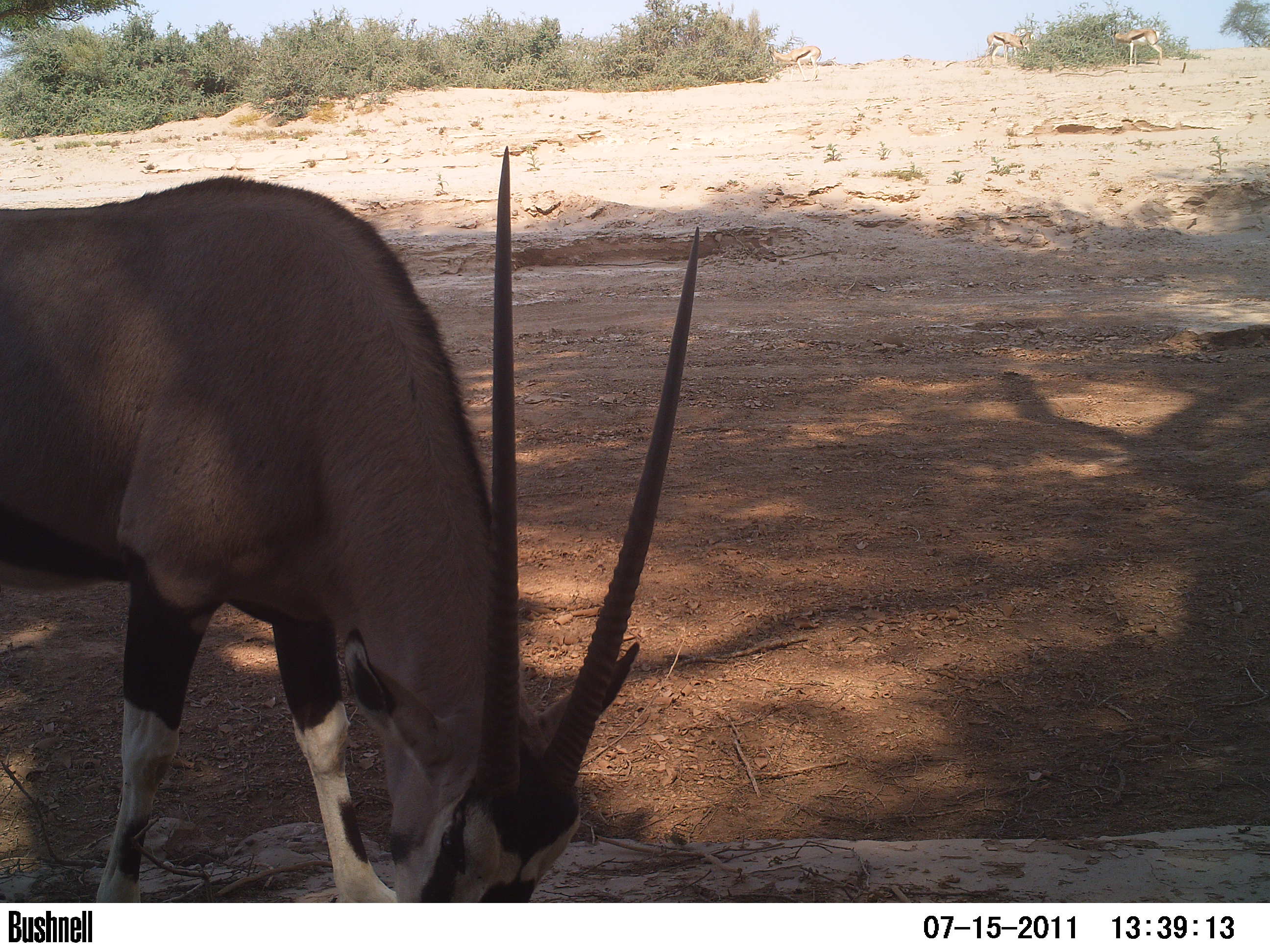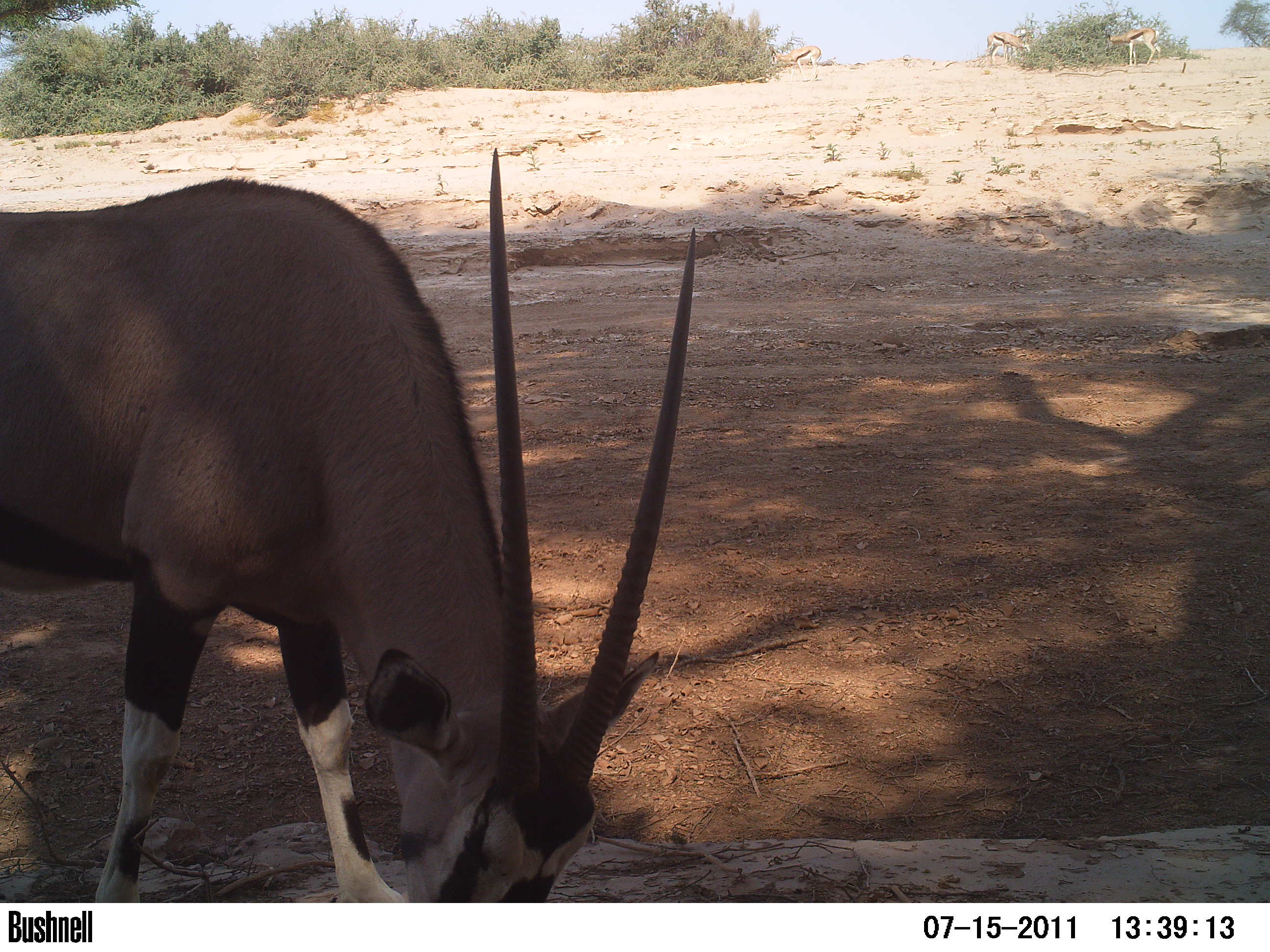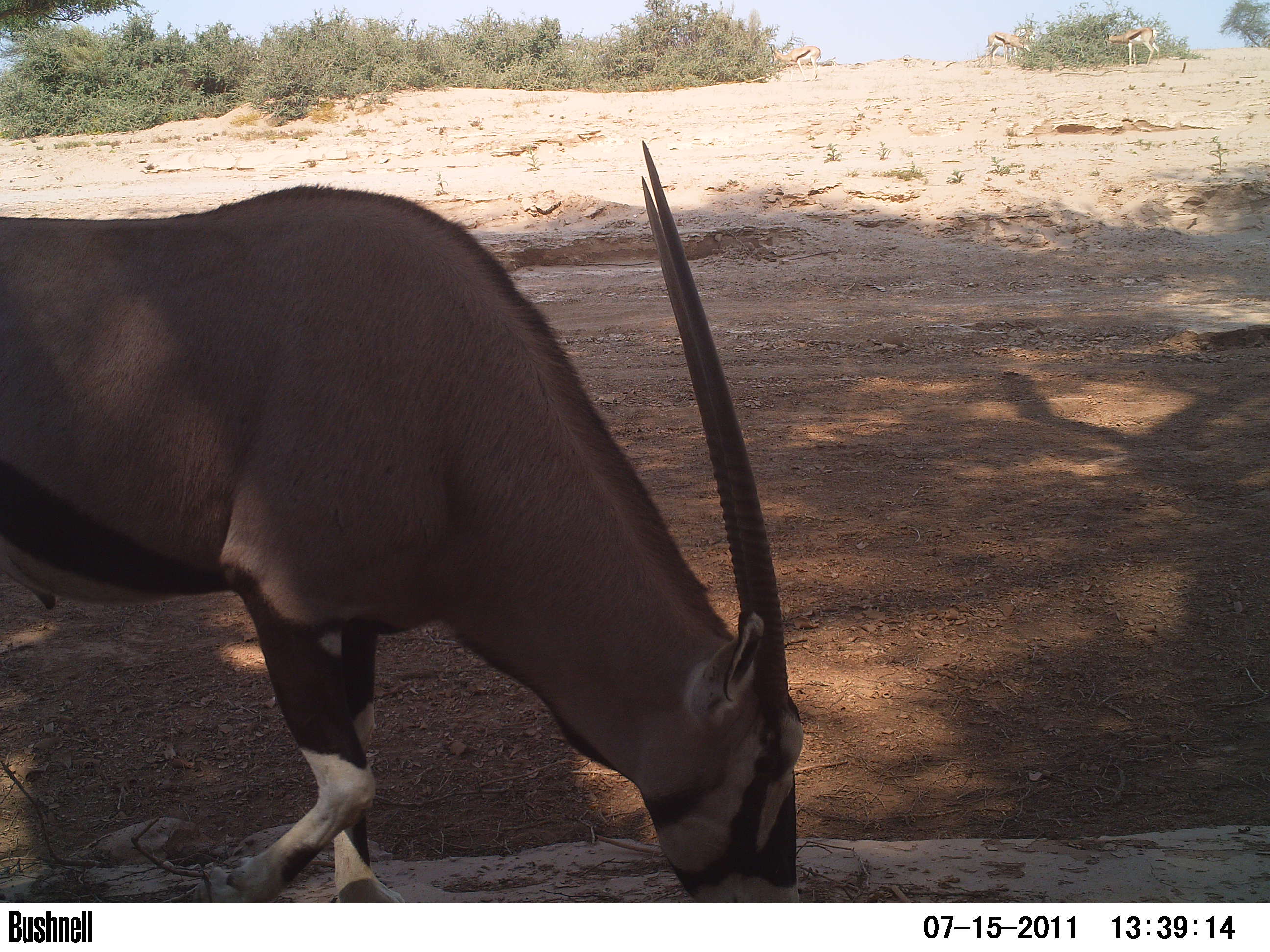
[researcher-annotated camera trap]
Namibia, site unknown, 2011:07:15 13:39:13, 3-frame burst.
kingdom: Animalia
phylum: Chordata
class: Mammalia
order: Artiodactyla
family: Bovidae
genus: Oryx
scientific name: Oryx gazella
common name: gemsbok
Oryx gazella (gemsbok).